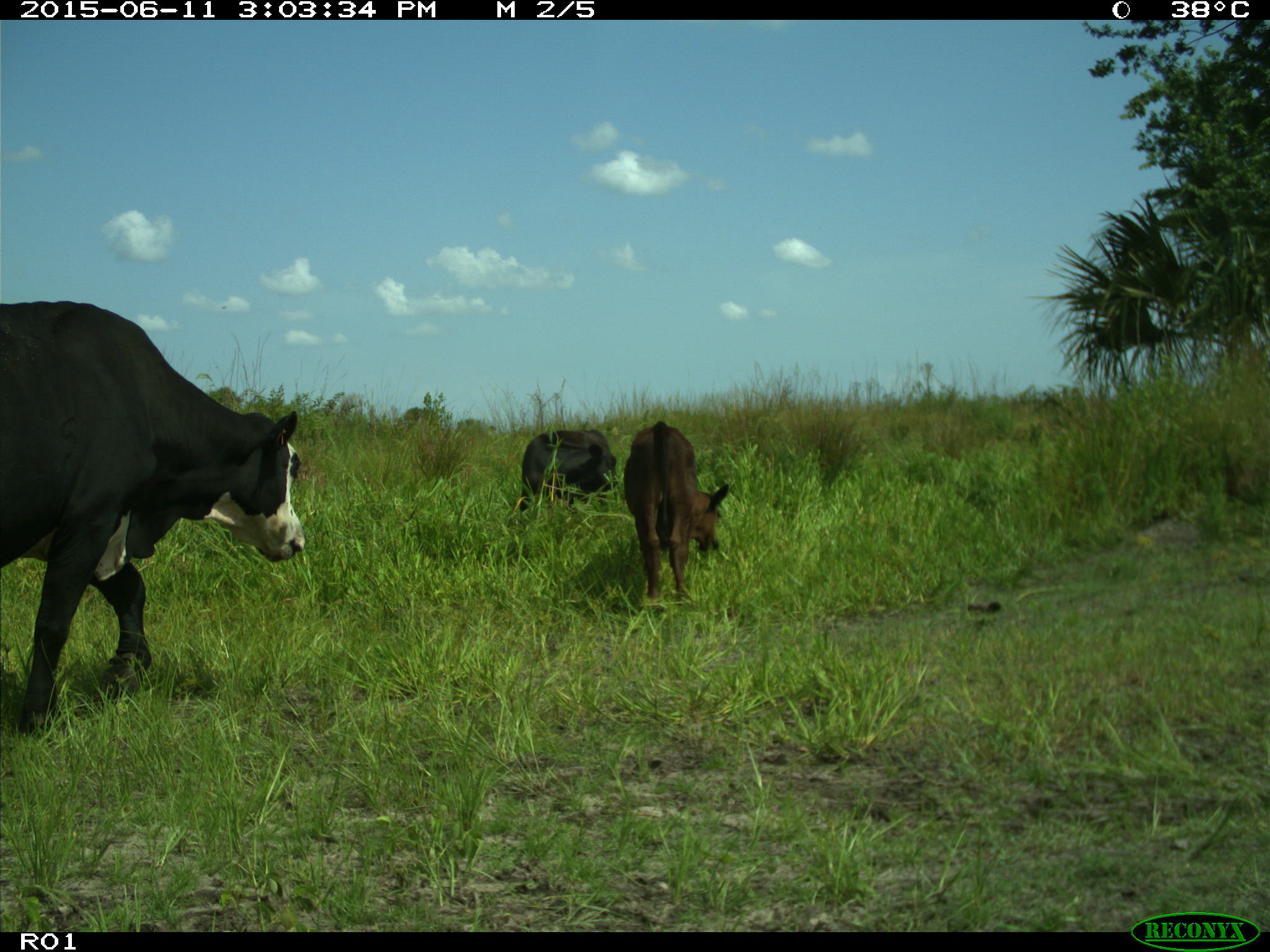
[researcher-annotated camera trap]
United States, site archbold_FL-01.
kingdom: Animalia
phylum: Chordata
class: Mammalia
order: Artiodactyla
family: Bovidae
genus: Bos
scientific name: Bos taurus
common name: domestic cow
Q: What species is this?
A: Bos taurus (domestic cow).